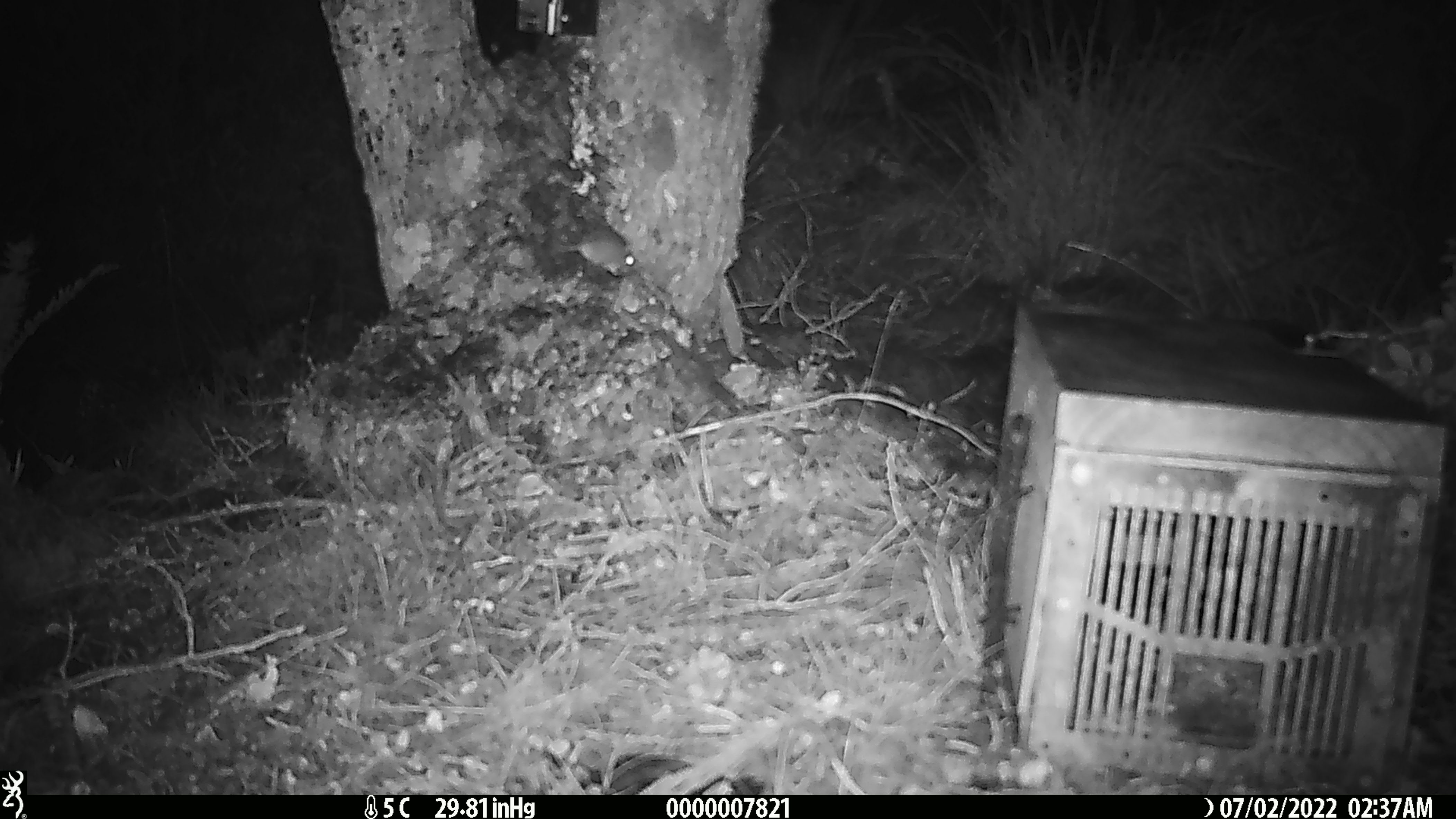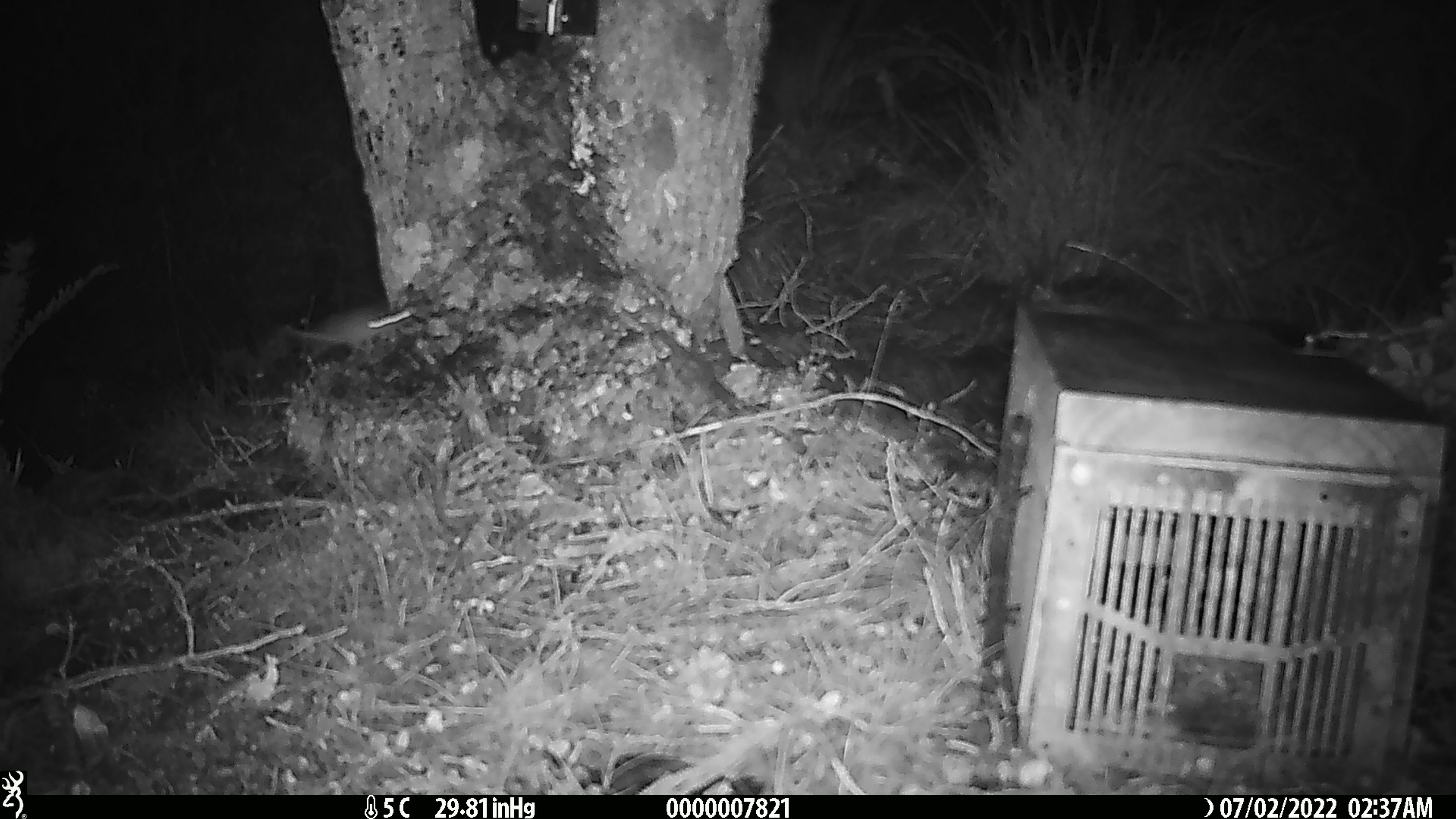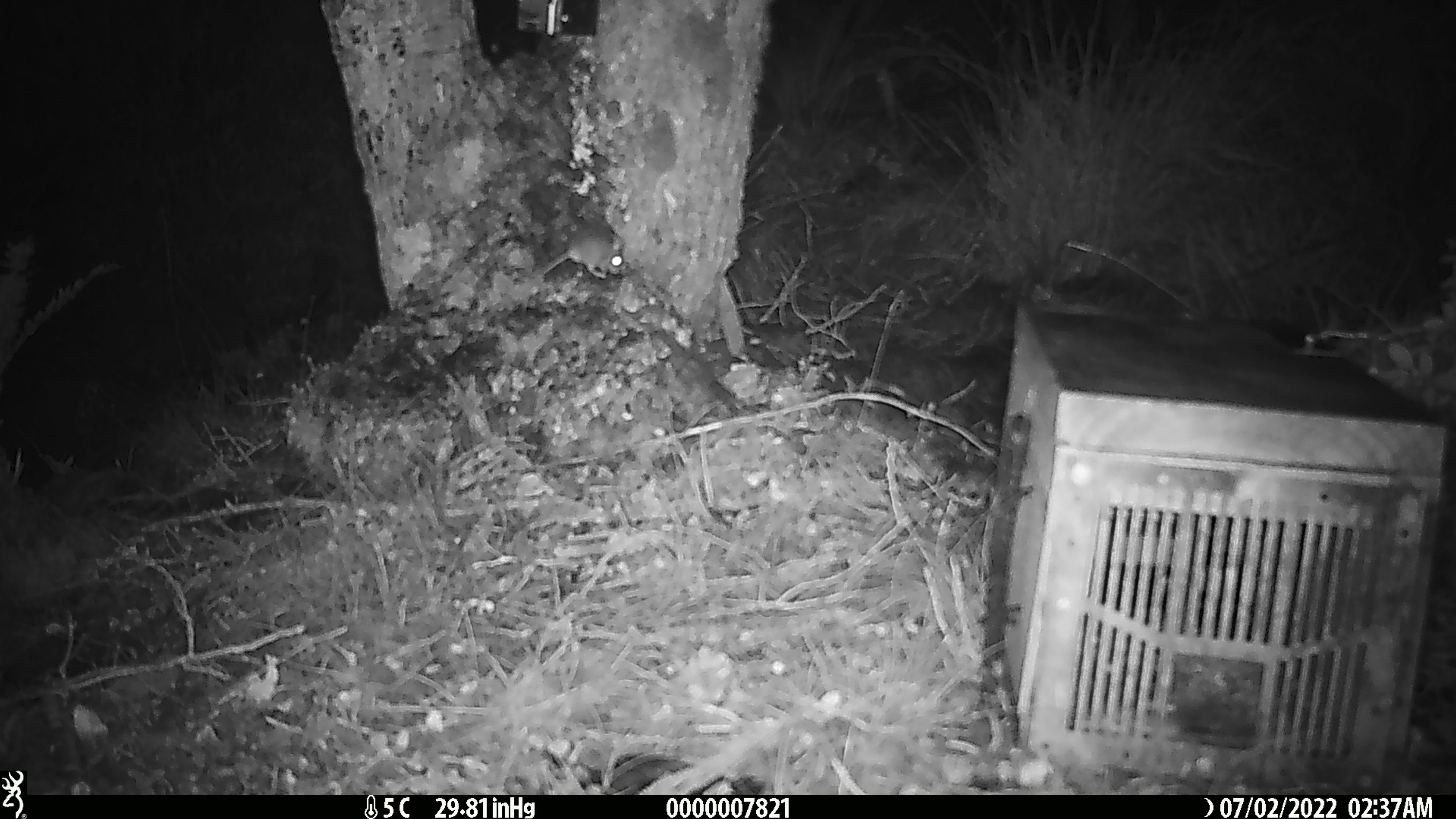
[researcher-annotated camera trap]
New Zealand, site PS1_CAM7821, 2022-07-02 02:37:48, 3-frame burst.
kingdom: Animalia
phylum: Chordata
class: Mammalia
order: Rodentia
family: Muridae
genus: Mus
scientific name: Mus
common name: mouse